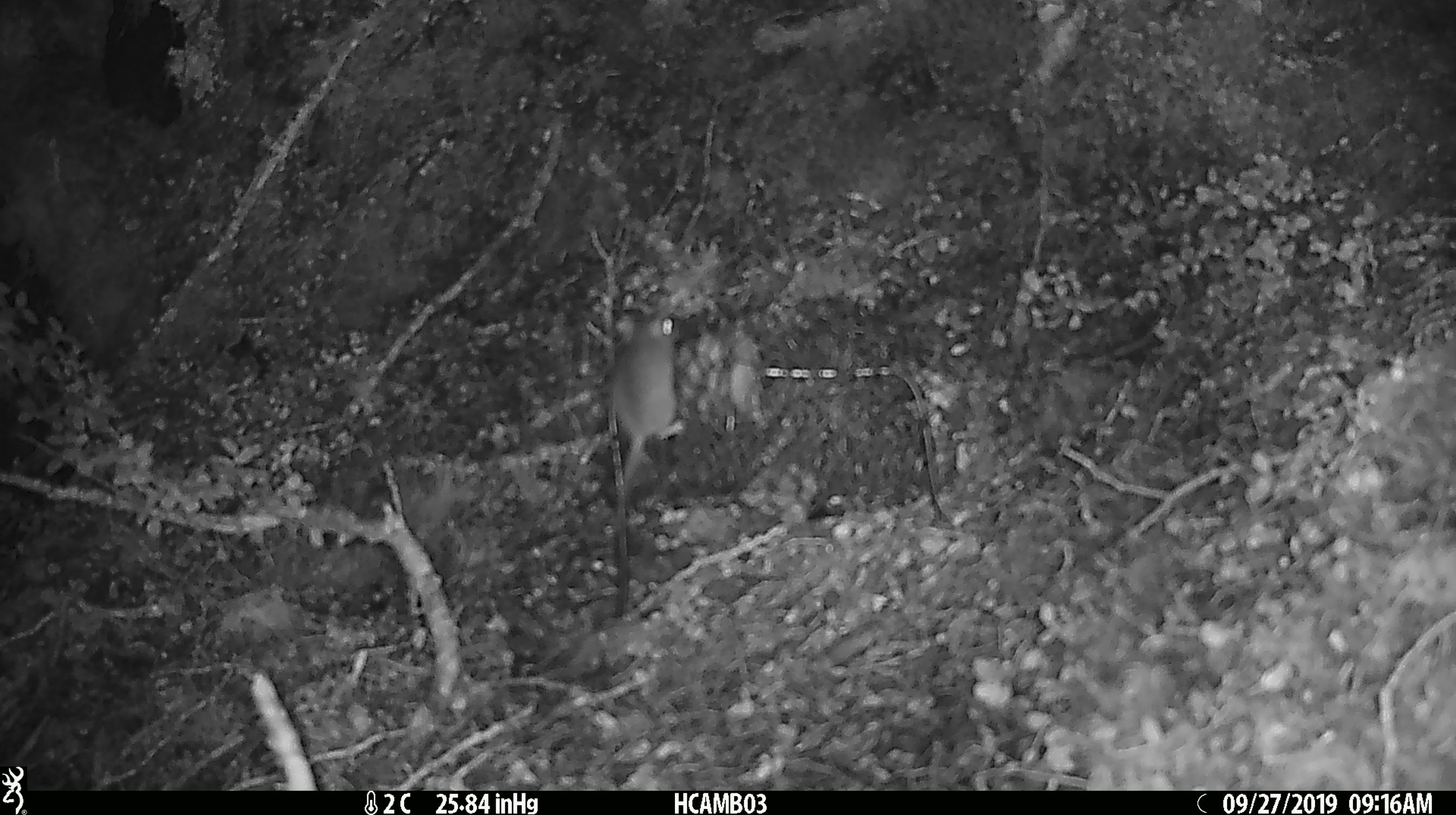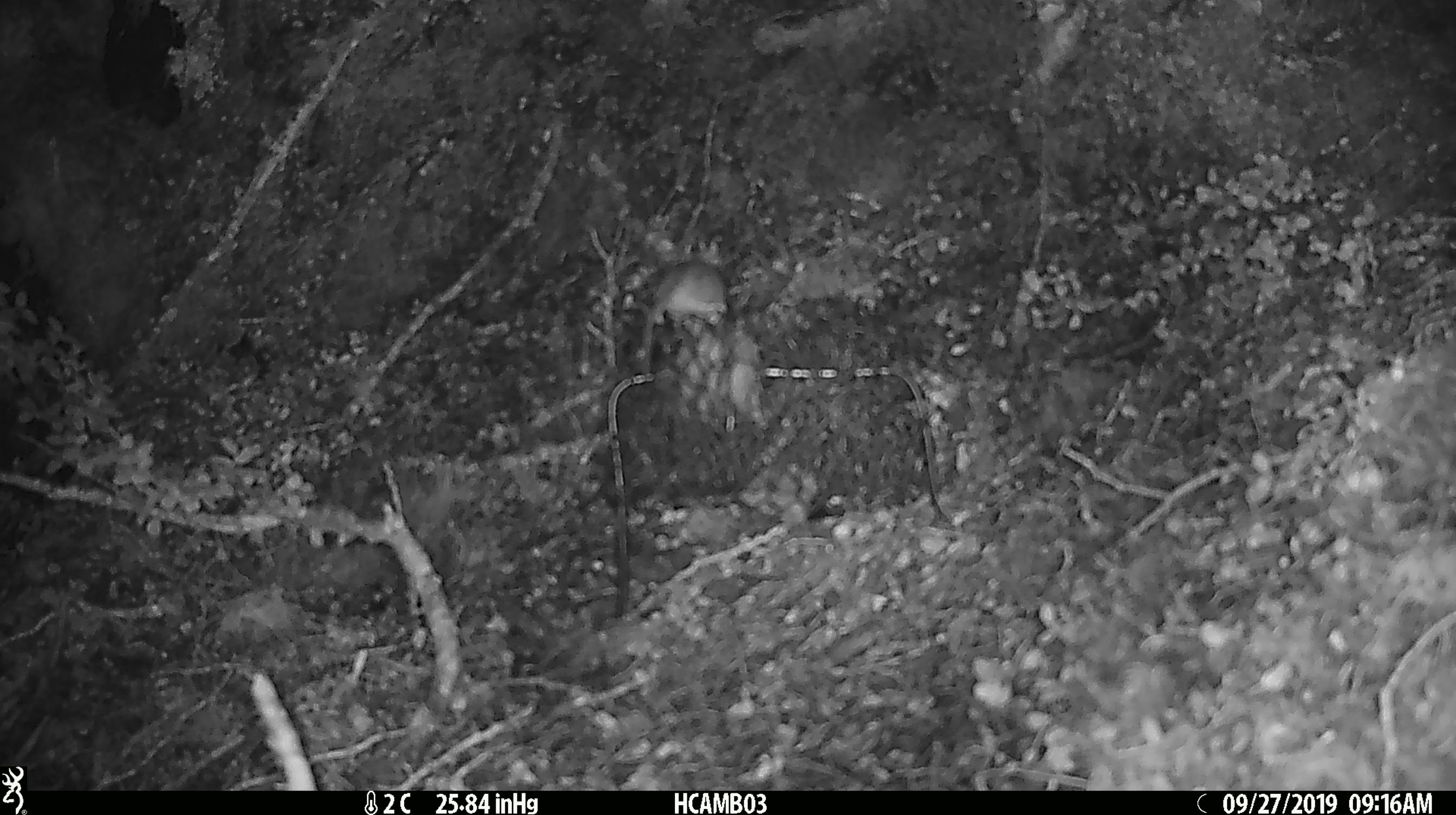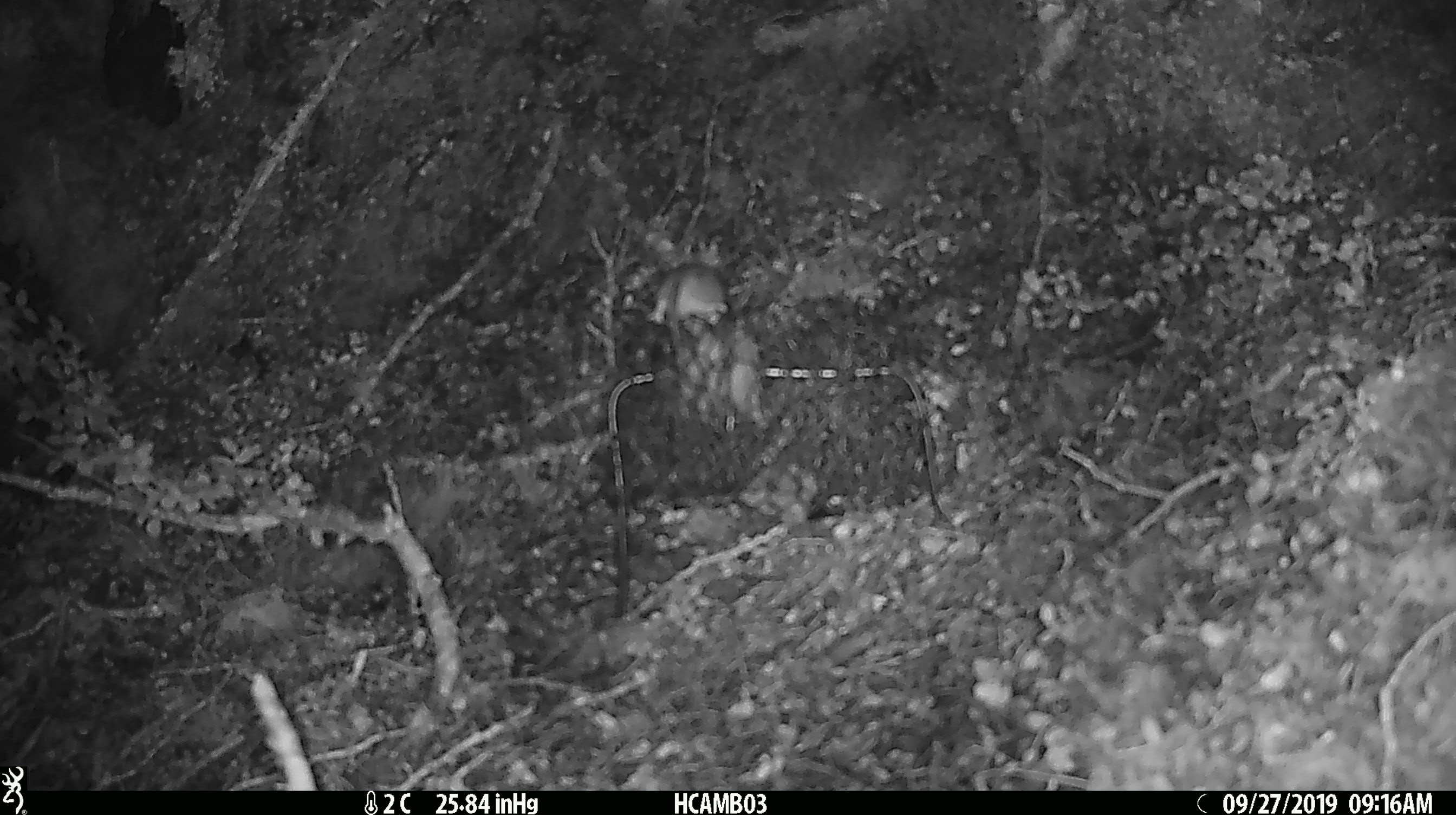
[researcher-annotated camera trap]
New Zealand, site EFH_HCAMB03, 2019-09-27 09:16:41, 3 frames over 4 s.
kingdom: Animalia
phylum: Chordata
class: Mammalia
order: Rodentia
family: Muridae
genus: Mus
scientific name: Mus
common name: mouse